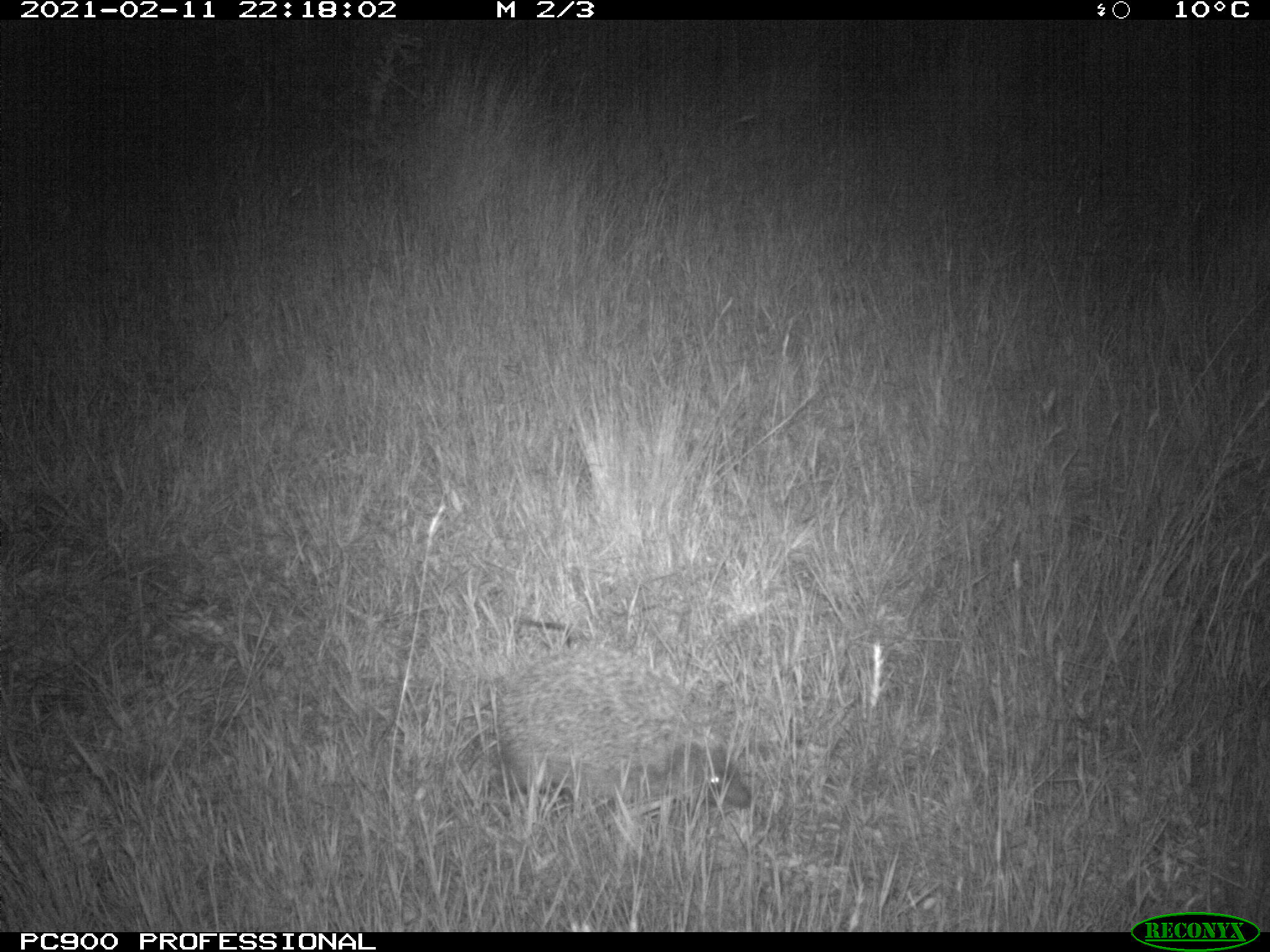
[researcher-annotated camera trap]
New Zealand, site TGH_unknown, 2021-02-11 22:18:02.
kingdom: Animalia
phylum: Chordata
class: Mammalia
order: Eulipotyphla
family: Erinaceidae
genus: Erinaceus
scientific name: Erinaceus europaeus europaeus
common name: european hedgehog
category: hedgehog